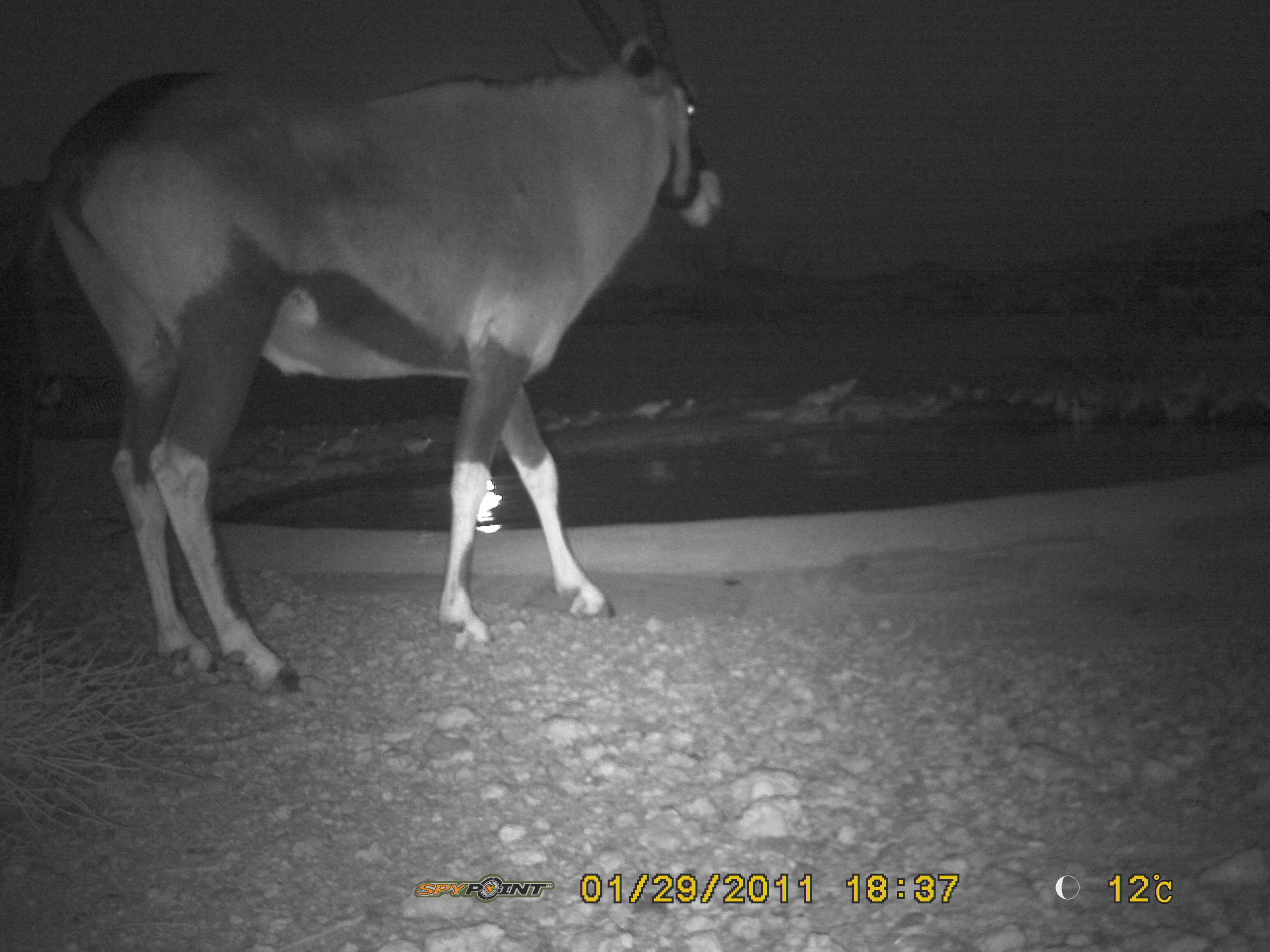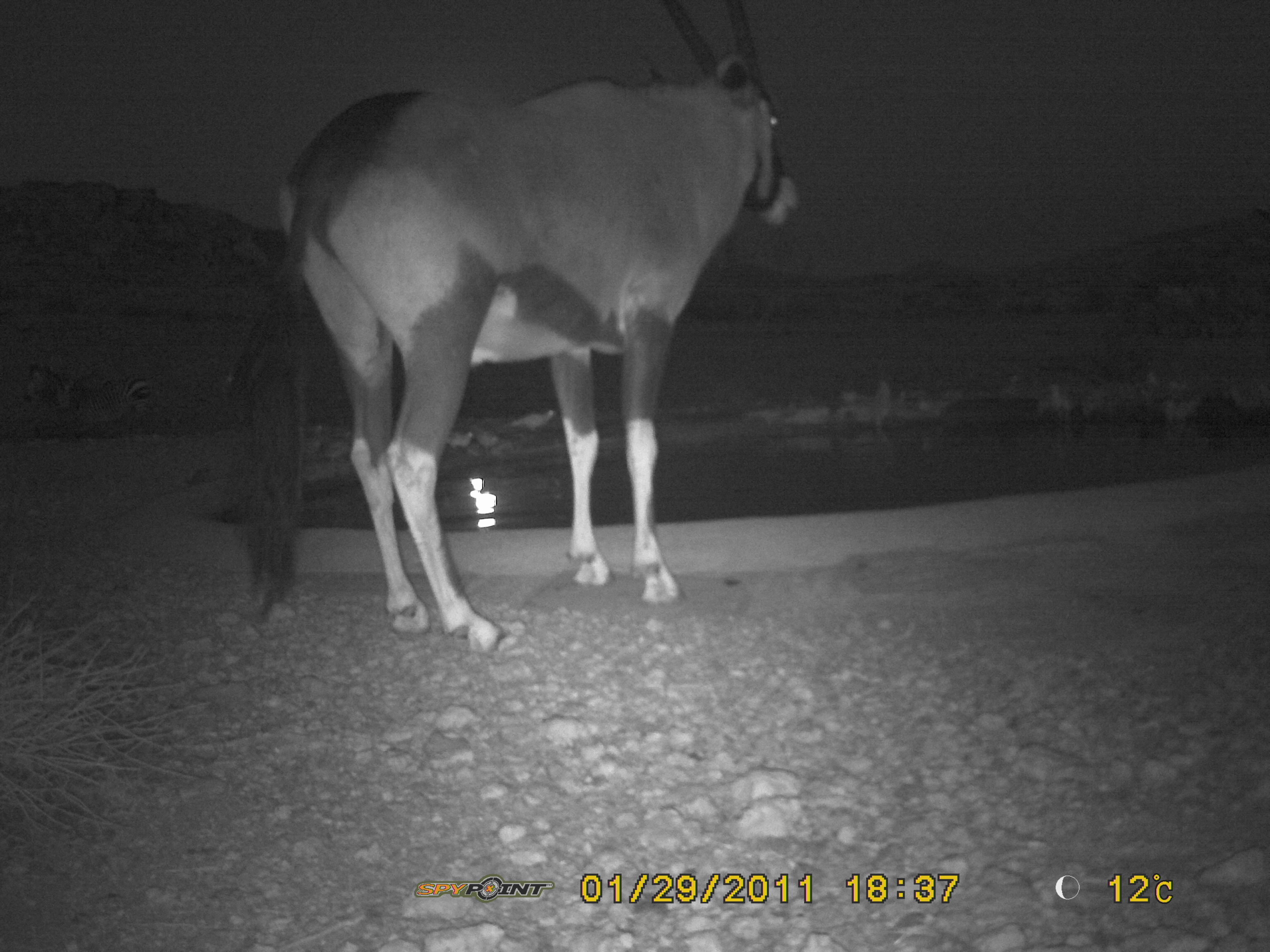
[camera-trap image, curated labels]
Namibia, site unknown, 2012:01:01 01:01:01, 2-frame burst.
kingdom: Animalia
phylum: Chordata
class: Mammalia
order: Artiodactyla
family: Bovidae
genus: Oryx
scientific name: Oryx gazella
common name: gemsbok